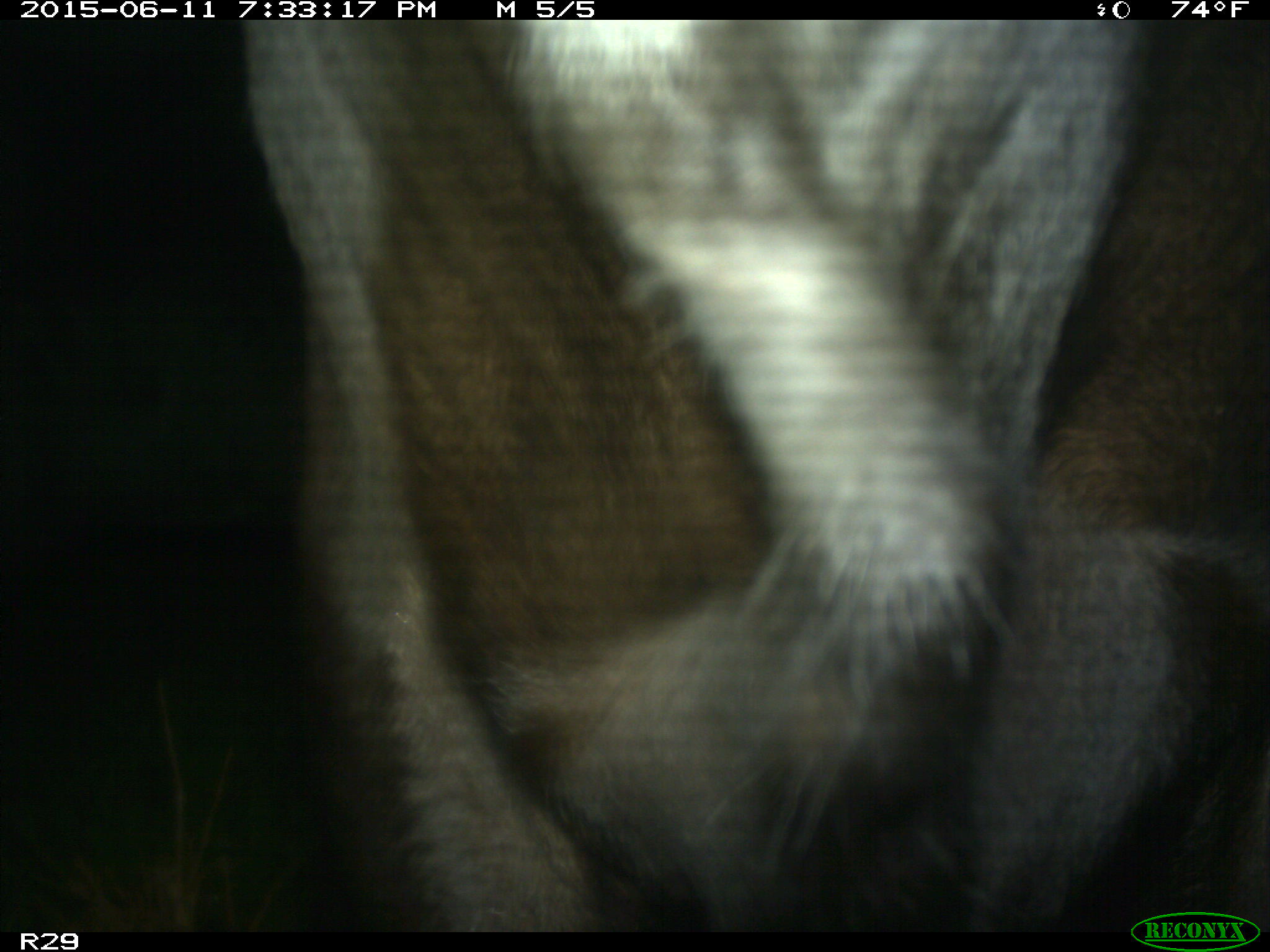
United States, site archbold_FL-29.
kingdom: Animalia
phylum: Chordata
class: Mammalia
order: Artiodactyla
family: Bovidae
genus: Bos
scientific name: Bos taurus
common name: domestic cow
Bos taurus (domestic cow).